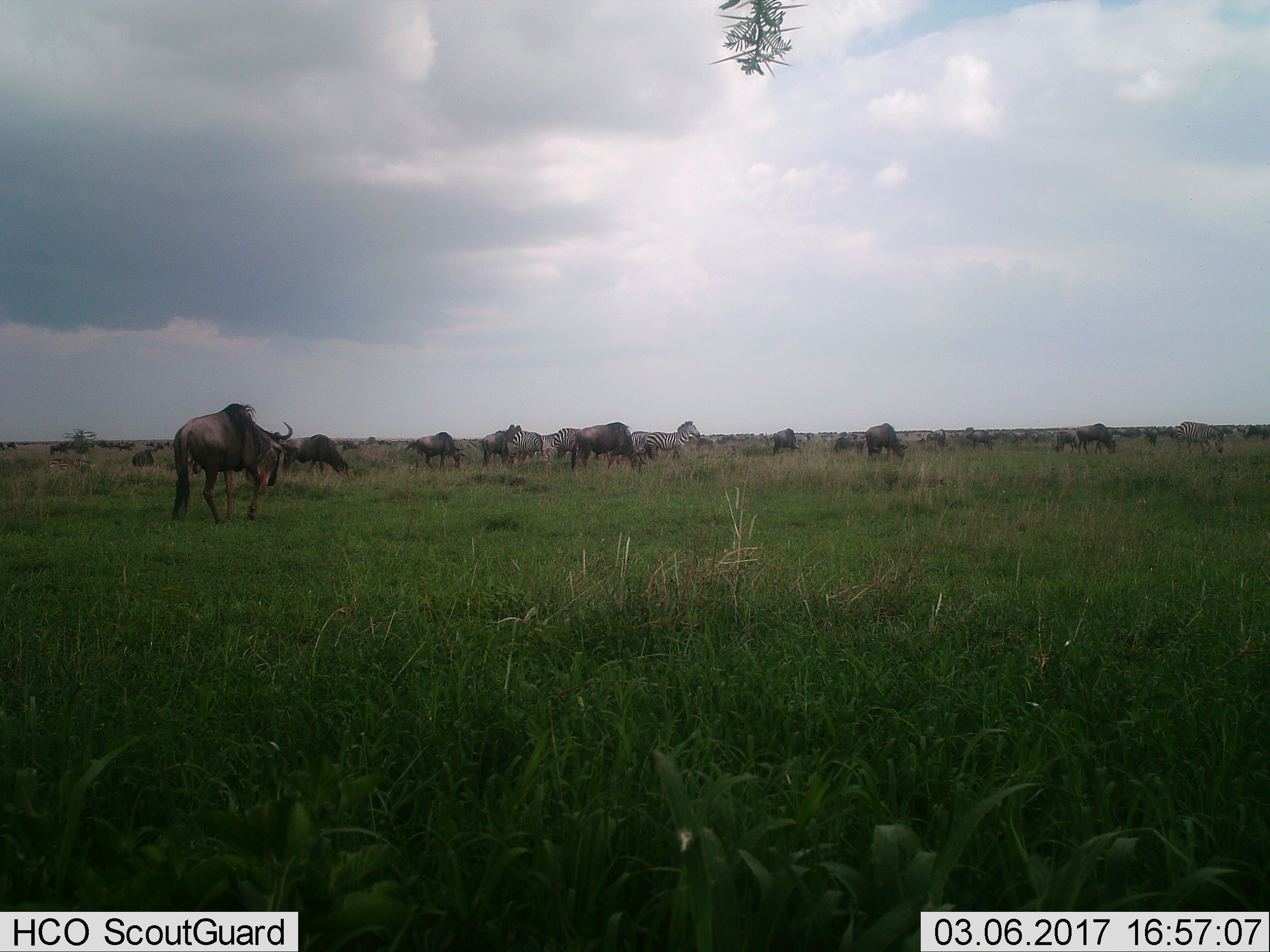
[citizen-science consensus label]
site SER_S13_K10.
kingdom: Animalia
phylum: Chordata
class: Mammalia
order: Artiodactyla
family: Bovidae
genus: Connochaetes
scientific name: Connochaetes taurinus taurinus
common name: blue wildebeest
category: wildebeestblue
Wildebeestblue (blue wildebeest) (Connochaetes taurinus taurinus), count 11-50. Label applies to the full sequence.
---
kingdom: Animalia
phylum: Chordata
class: Mammalia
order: Perissodactyla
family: Equidae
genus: Equus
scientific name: Equus quagga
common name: plains zebra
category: zebraplains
Zebraplains (plains zebra) (Equus quagga), count 5. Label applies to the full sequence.